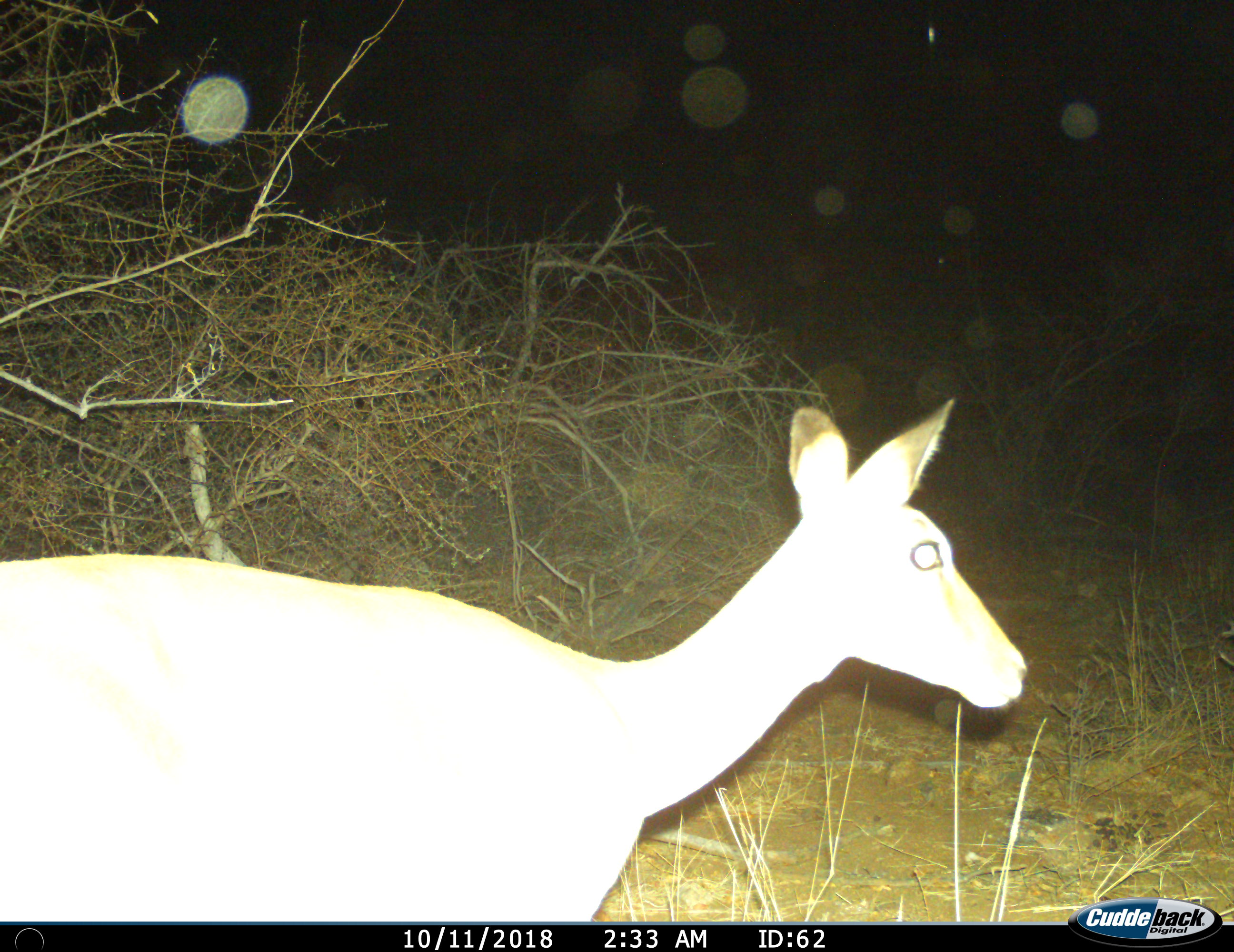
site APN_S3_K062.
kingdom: Animalia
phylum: Chordata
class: Mammalia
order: Artiodactyla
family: Bovidae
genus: Aepyceros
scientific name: Aepyceros melampus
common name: impala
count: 1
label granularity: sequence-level